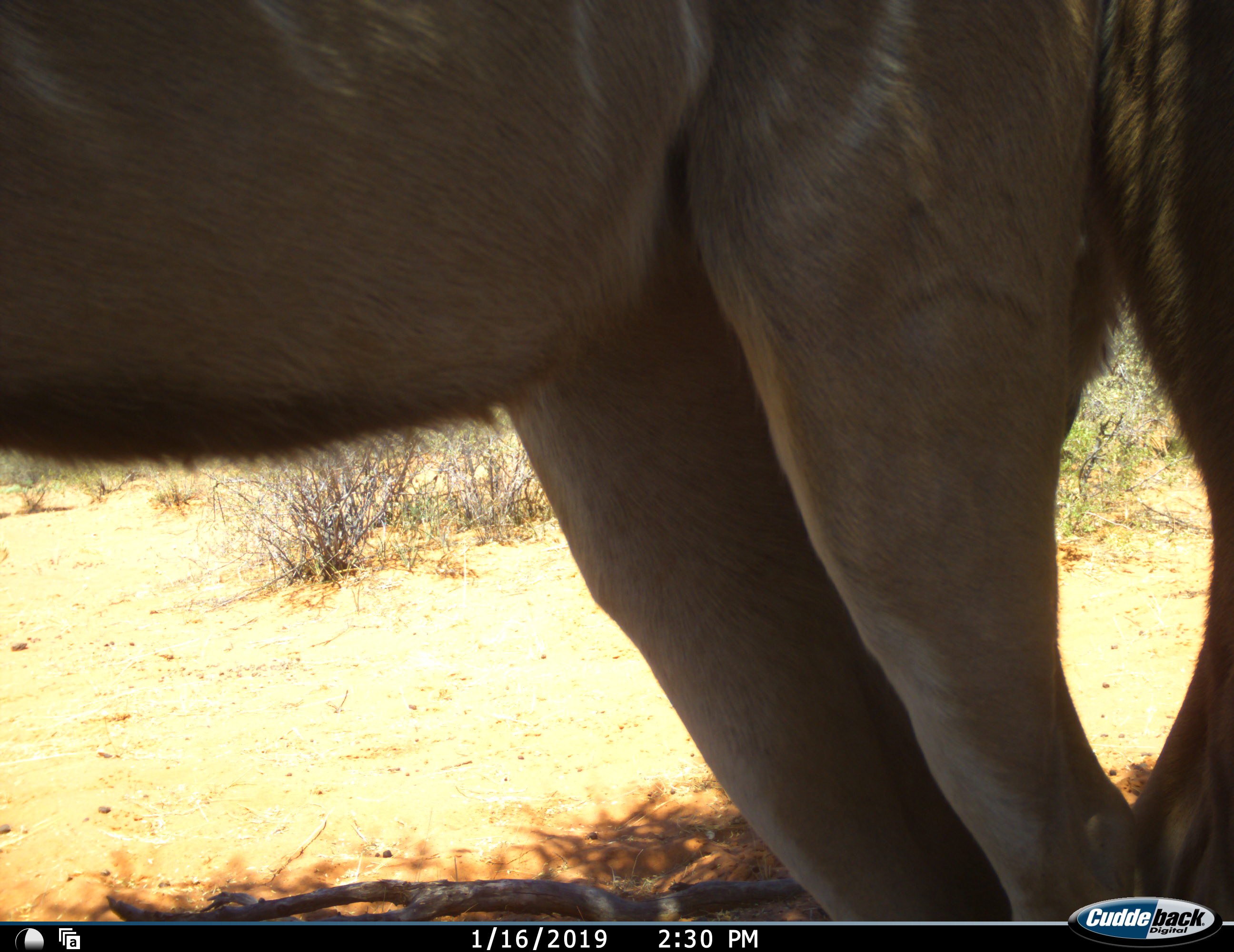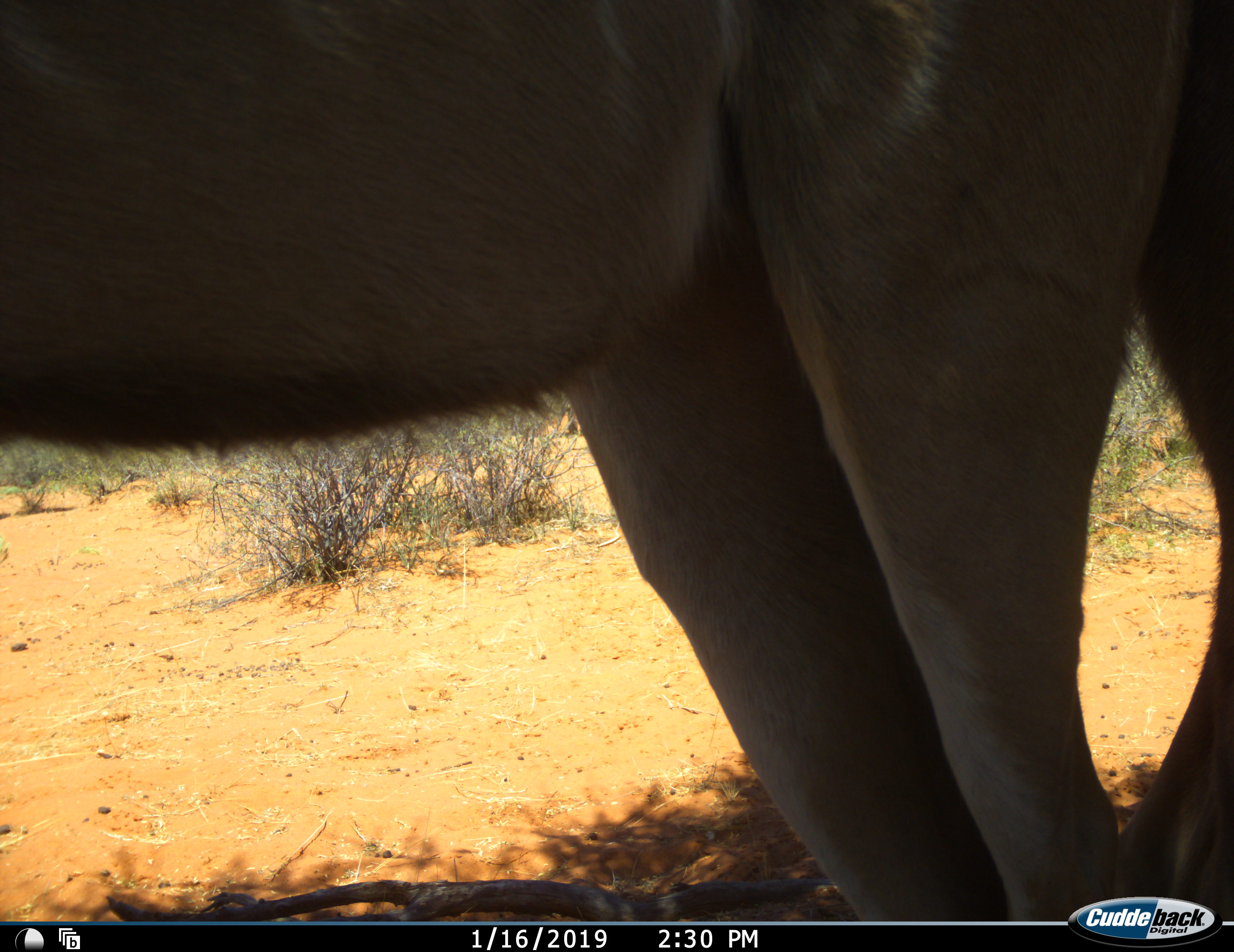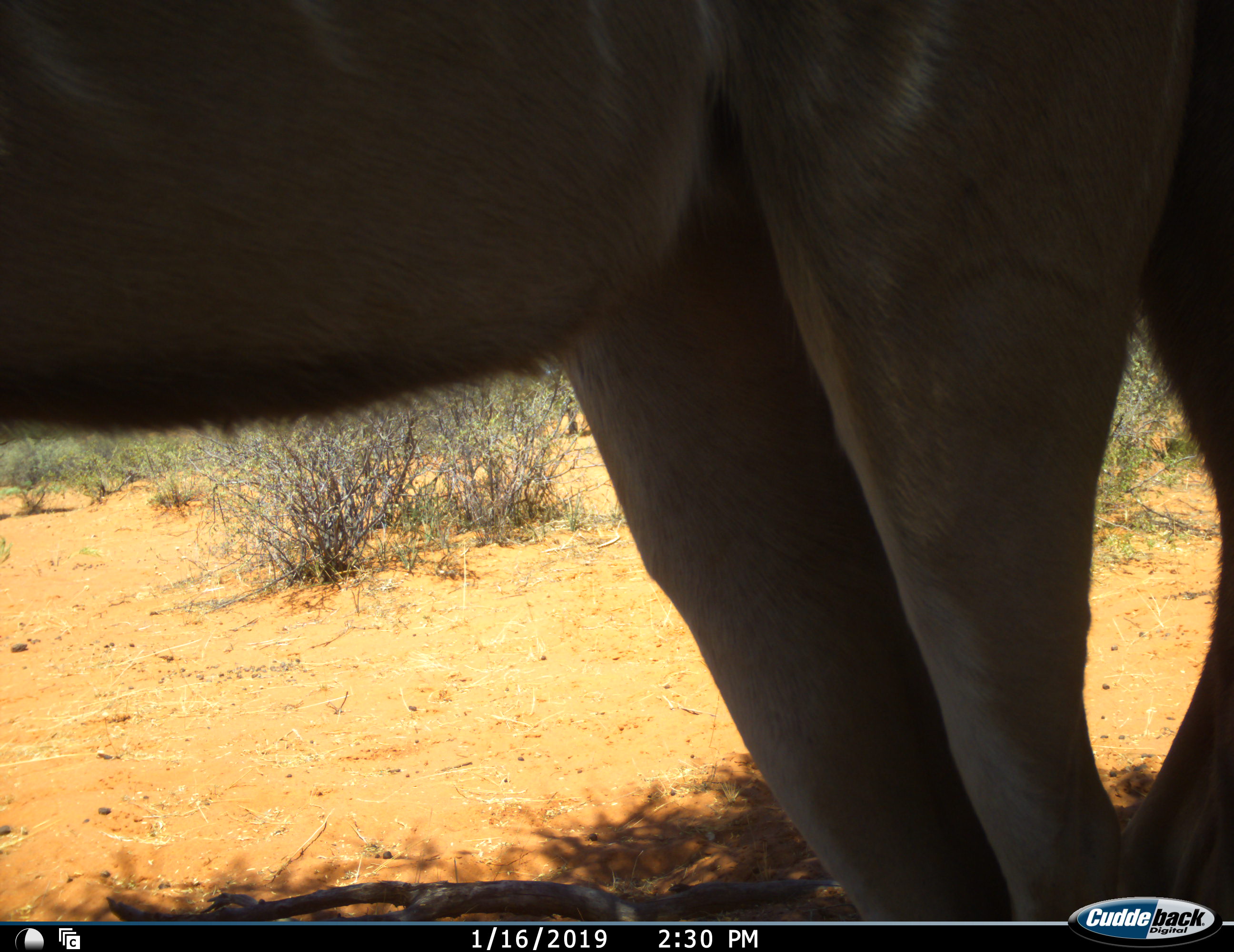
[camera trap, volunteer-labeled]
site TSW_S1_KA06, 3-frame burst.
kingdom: Animalia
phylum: Chordata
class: Mammalia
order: Artiodactyla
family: Bovidae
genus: Tragelaphus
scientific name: Tragelaphus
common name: kudu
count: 2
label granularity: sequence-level